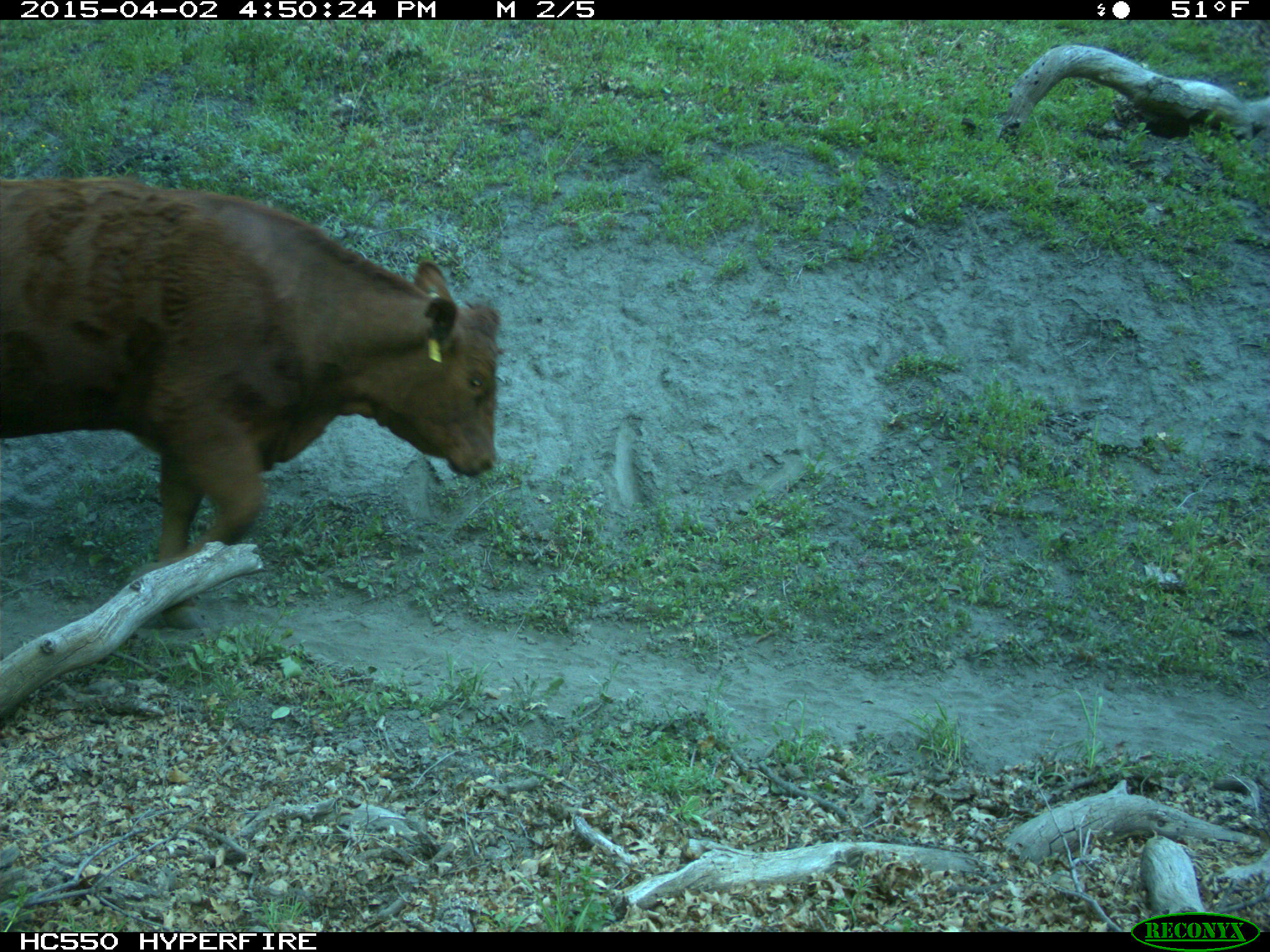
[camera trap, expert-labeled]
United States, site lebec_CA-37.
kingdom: Animalia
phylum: Chordata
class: Mammalia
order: Artiodactyla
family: Bovidae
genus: Bos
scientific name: Bos taurus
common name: domestic cow